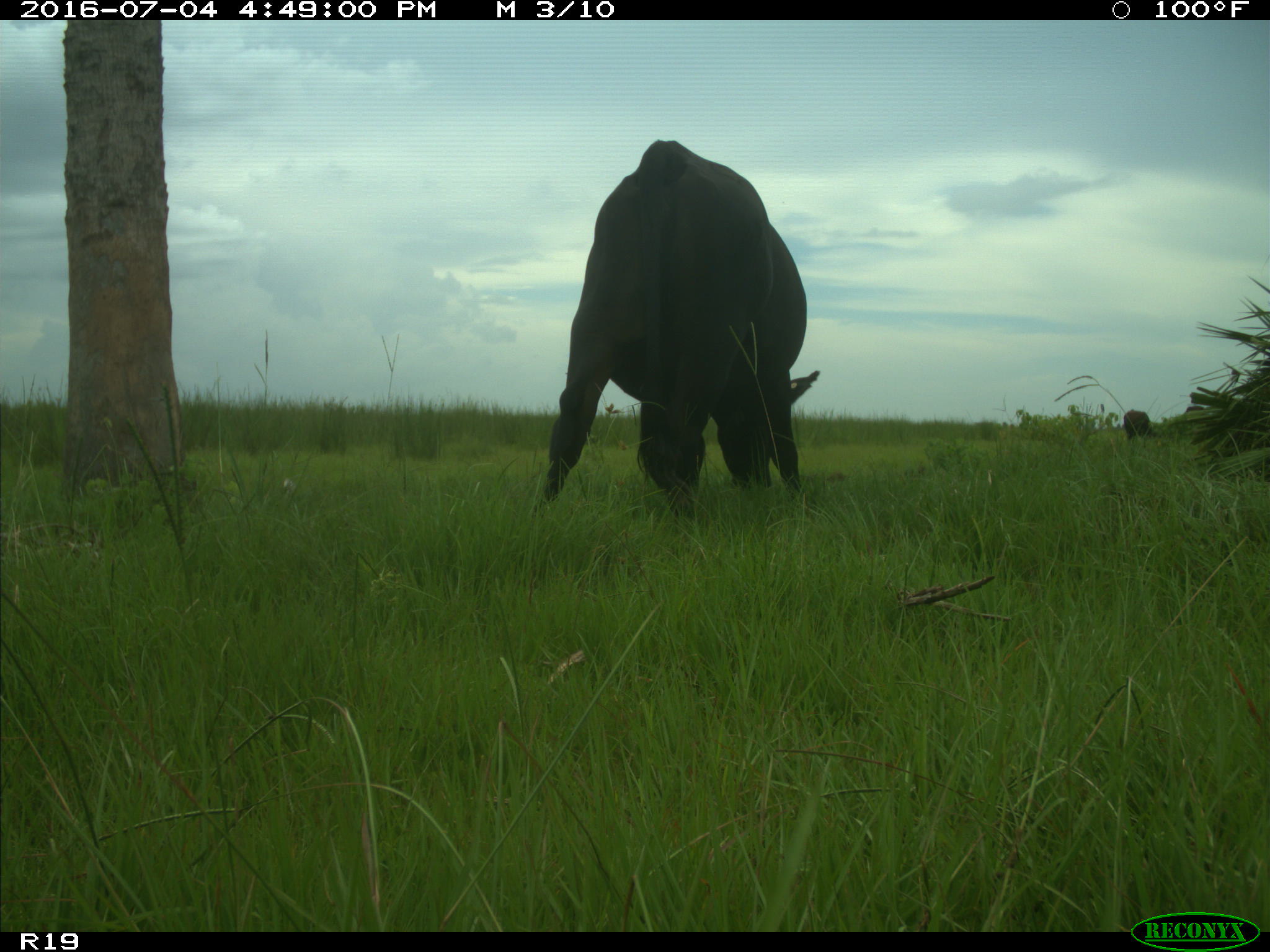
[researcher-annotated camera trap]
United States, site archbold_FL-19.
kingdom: Animalia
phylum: Chordata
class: Mammalia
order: Artiodactyla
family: Bovidae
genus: Bos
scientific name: Bos taurus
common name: domestic cow